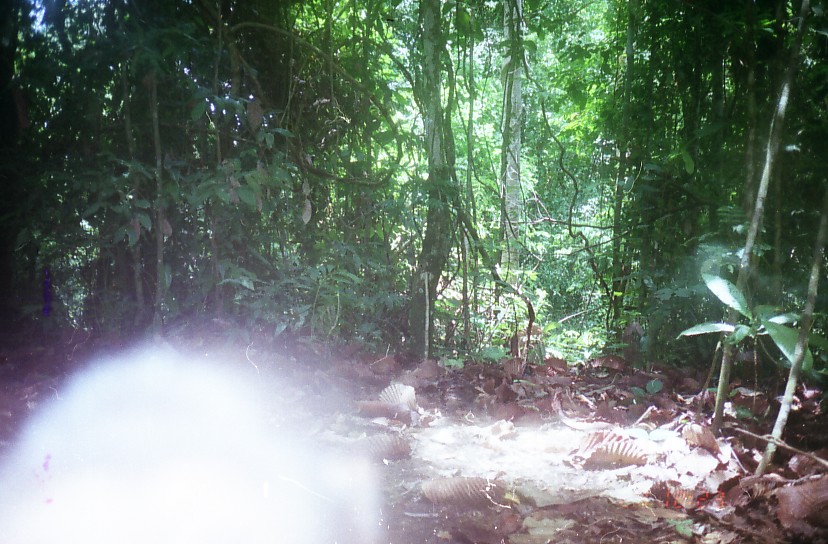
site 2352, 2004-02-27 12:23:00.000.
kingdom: Animalia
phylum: Chordata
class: Mammalia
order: Primates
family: Cercopithecidae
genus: Macaca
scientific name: Macaca nemestrina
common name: southern pig-tailed macaque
Macaca nemestrina (southern pig-tailed macaque), count 1.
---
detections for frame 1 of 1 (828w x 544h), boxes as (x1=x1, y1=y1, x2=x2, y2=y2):
macaca nemestrina: (x1=0, y1=332, x2=381, y2=544)